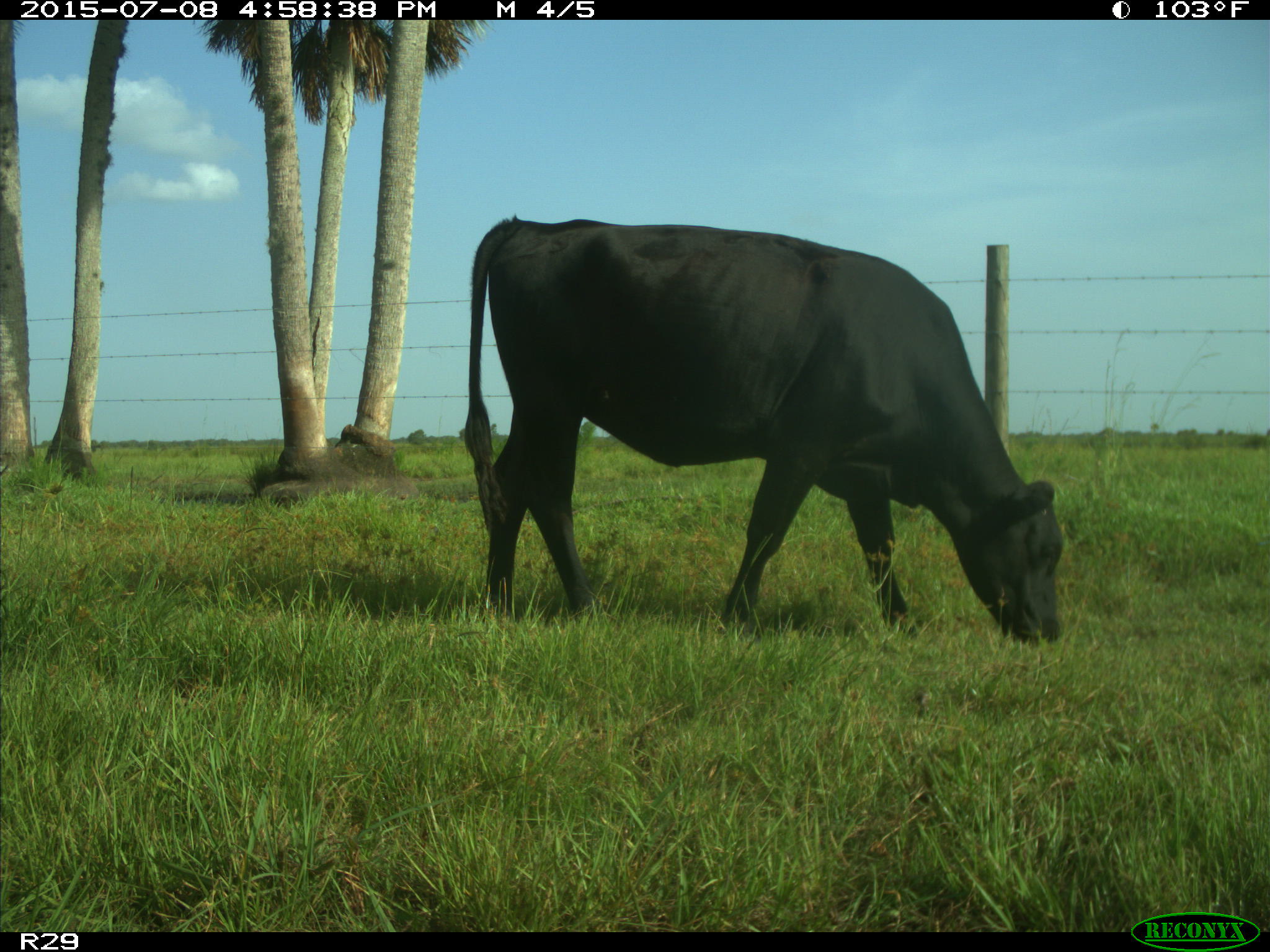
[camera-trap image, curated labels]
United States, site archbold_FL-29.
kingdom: Animalia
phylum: Chordata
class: Mammalia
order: Artiodactyla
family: Bovidae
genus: Bos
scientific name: Bos taurus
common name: domestic cow